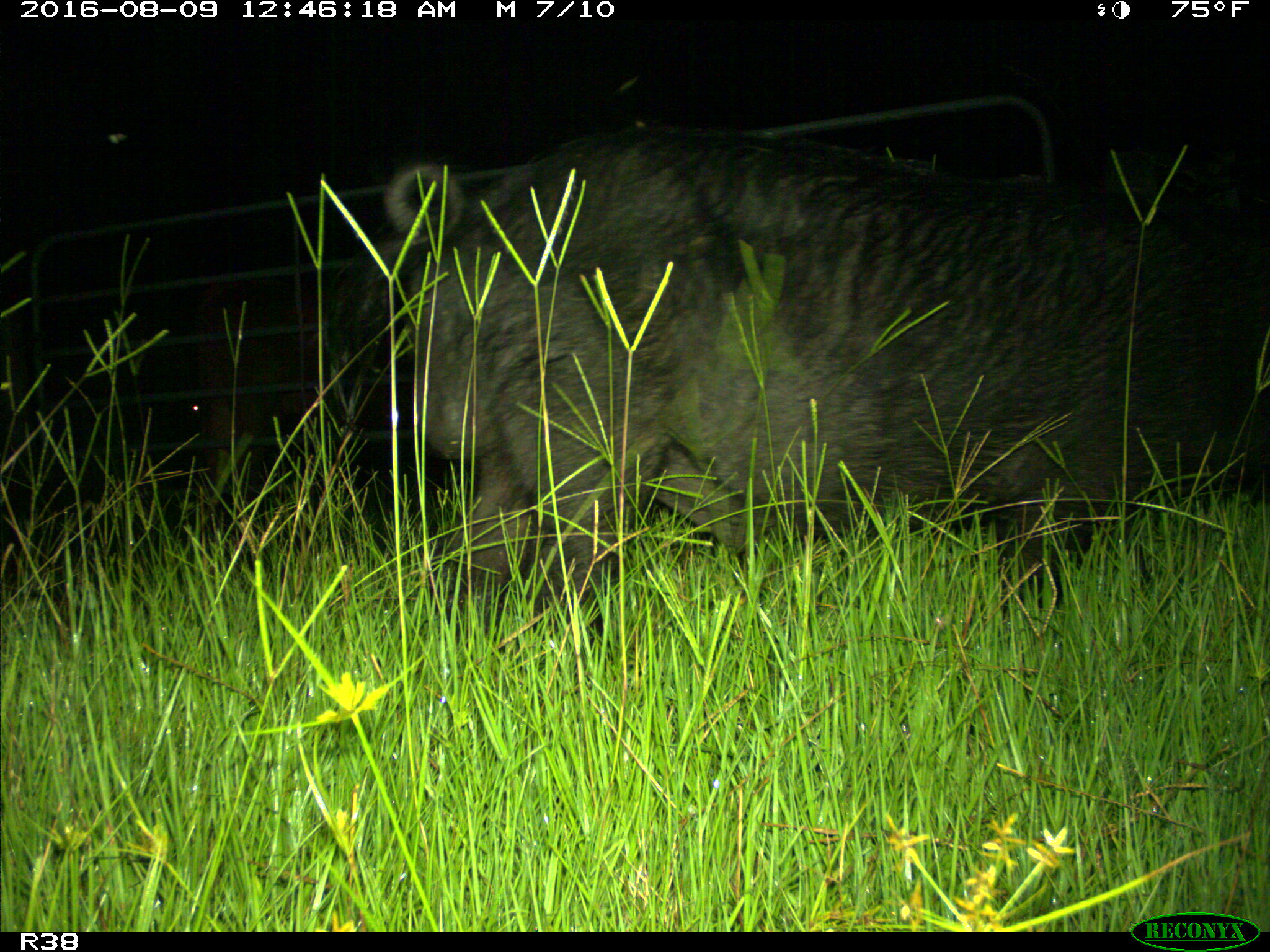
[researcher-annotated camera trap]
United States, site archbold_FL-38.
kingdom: Animalia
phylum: Chordata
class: Mammalia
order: Artiodactyla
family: Suidae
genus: Sus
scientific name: Sus scrofa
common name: wild boar